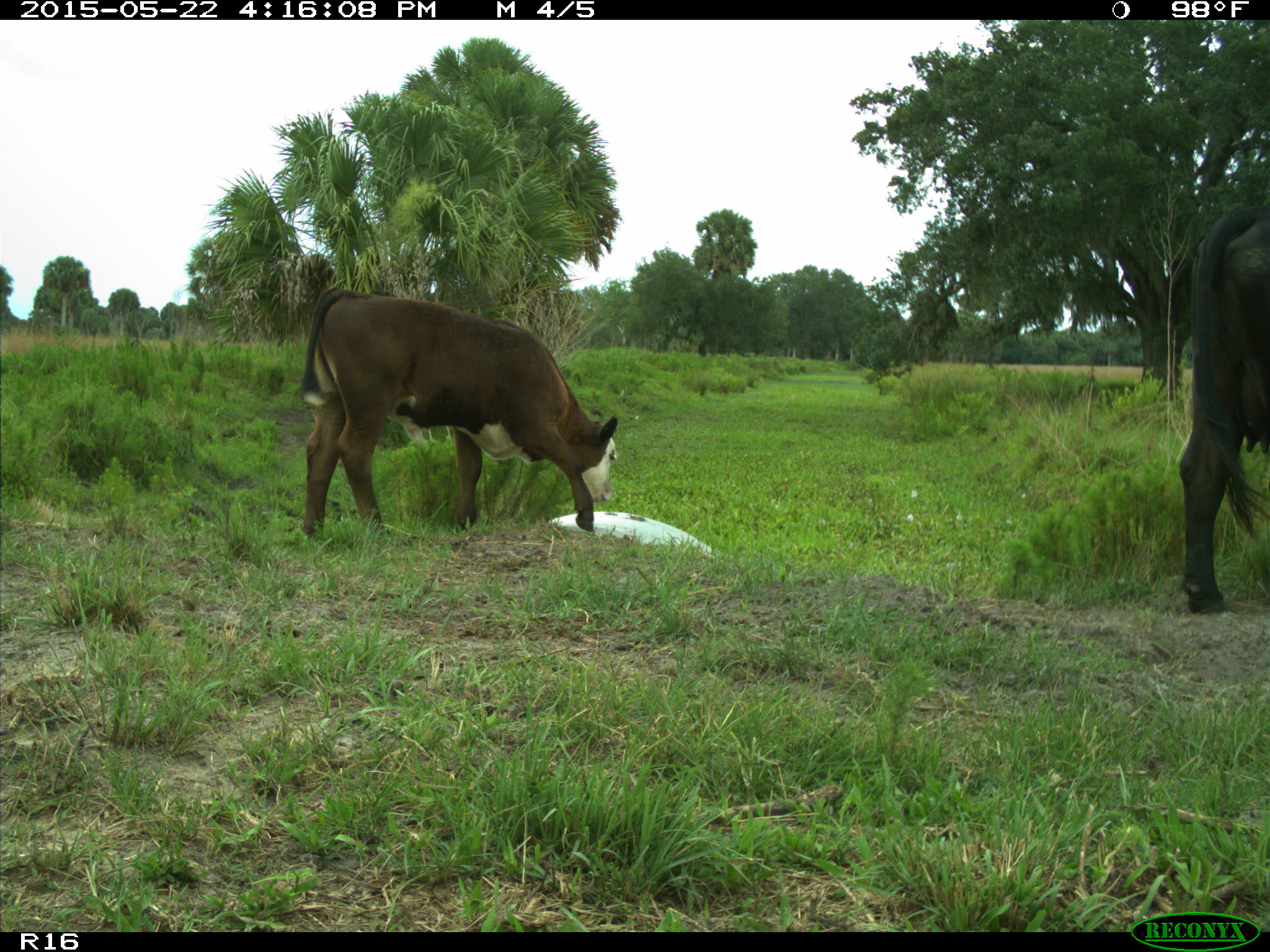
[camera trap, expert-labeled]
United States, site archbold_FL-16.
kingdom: Animalia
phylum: Chordata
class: Mammalia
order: Artiodactyla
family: Bovidae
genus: Bos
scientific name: Bos taurus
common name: domestic cow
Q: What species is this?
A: Bos taurus (domestic cow).